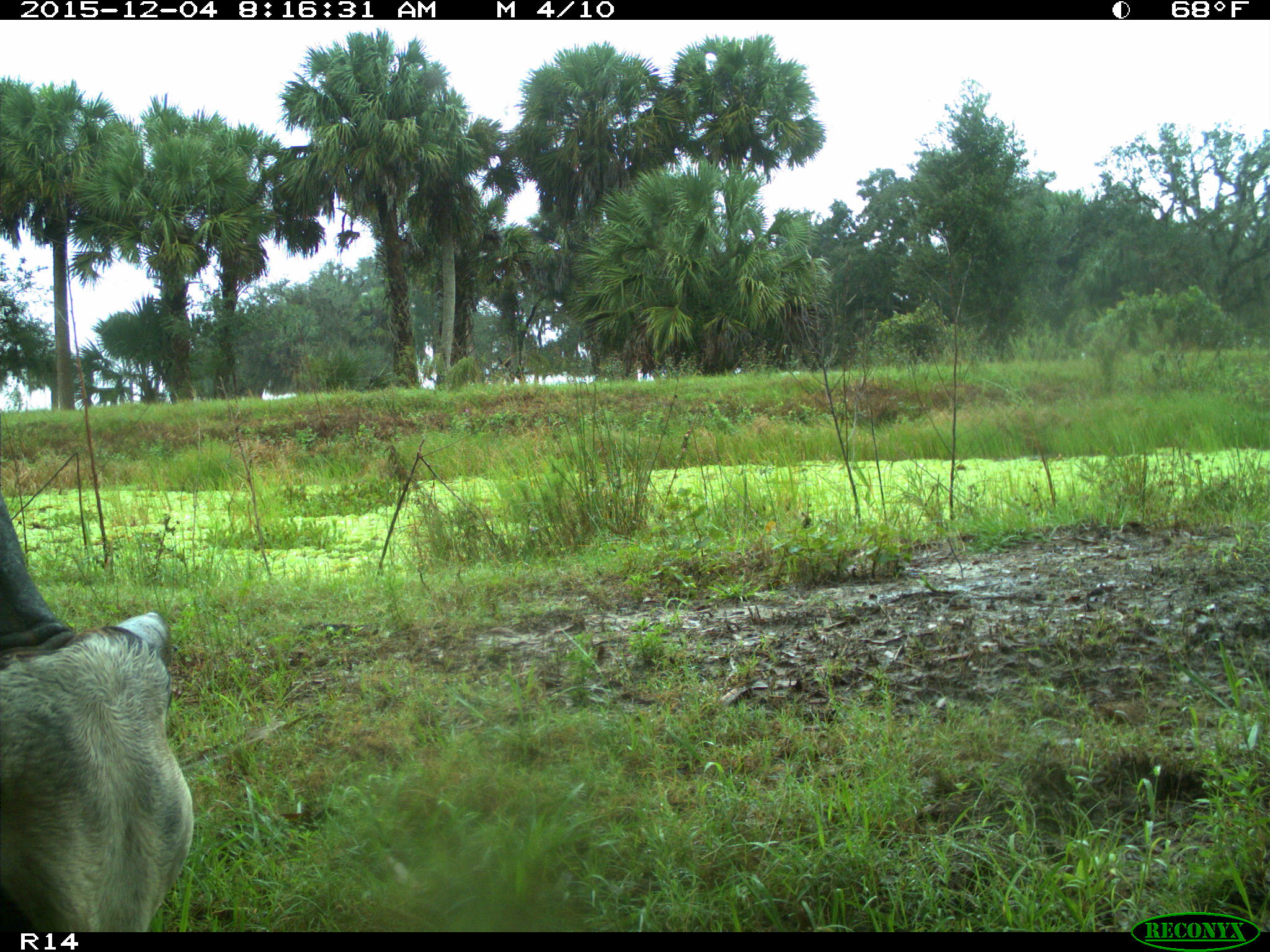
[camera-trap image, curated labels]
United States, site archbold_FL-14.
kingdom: Animalia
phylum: Chordata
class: Mammalia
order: Artiodactyla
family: Bovidae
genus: Bos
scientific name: Bos taurus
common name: domestic cow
Bos taurus (domestic cow).